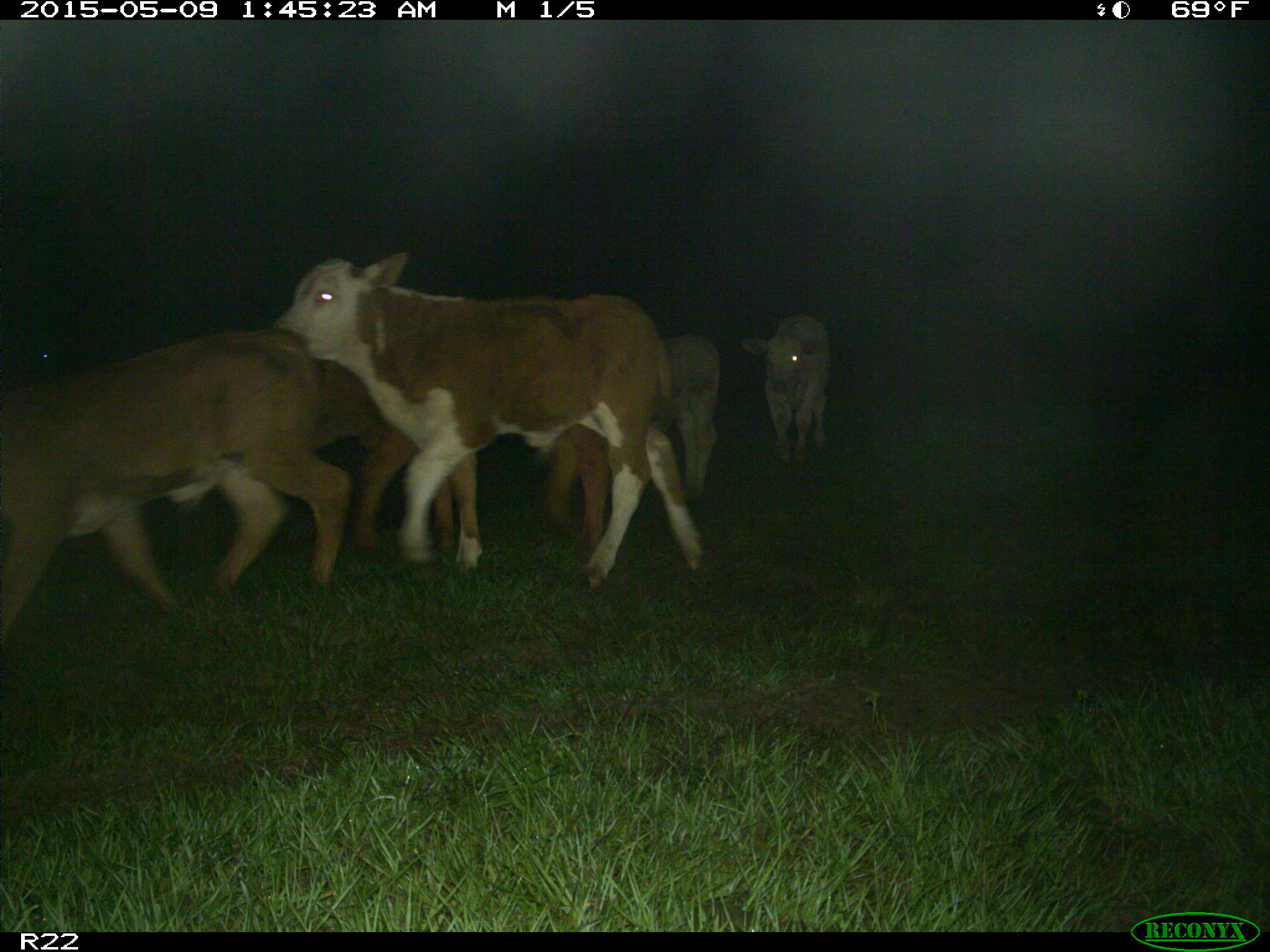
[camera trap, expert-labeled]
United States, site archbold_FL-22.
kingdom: Animalia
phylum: Chordata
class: Mammalia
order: Artiodactyla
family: Bovidae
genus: Bos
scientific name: Bos taurus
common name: domestic cow